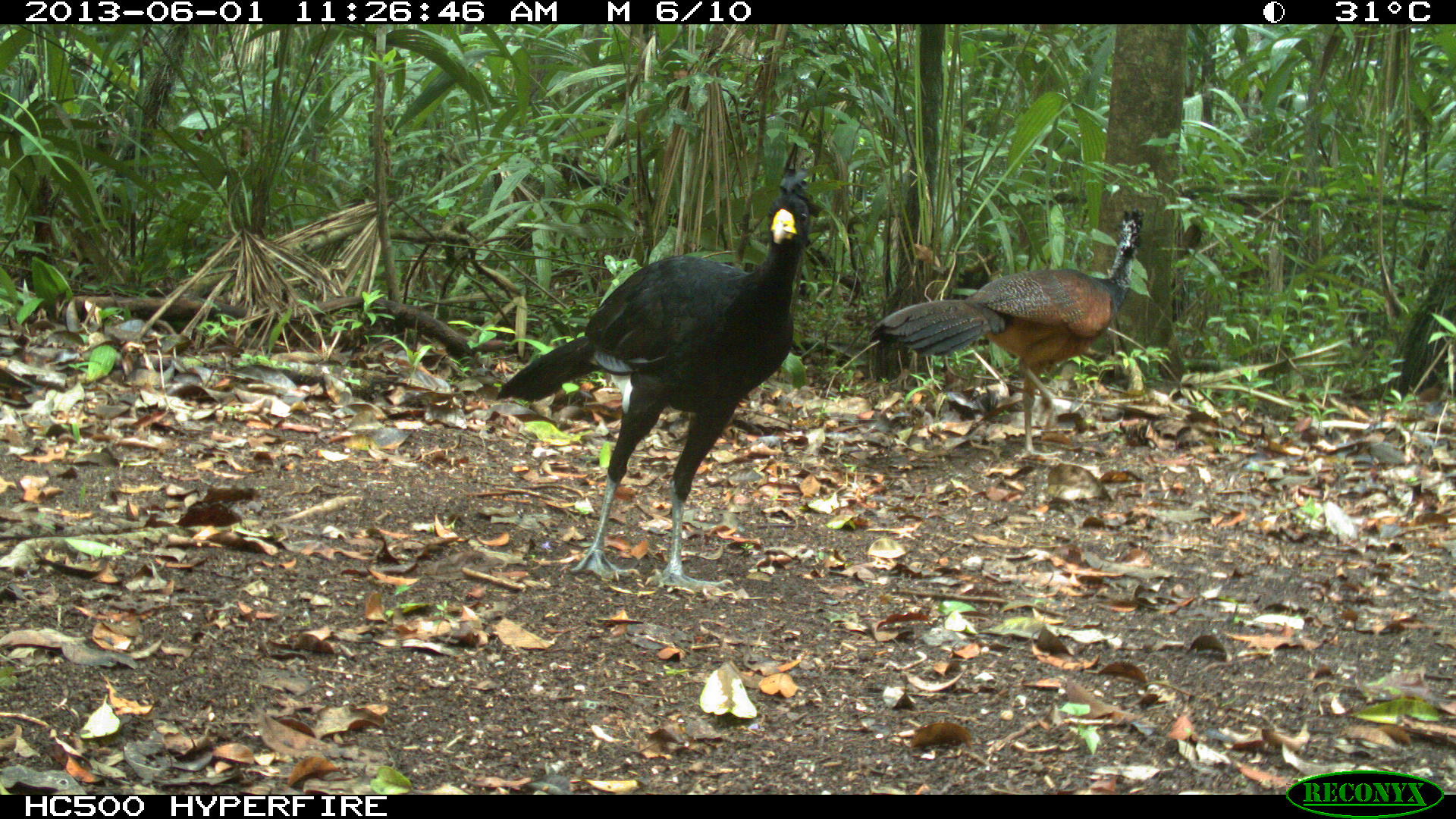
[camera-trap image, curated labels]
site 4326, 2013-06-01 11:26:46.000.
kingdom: Animalia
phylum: Chordata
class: Aves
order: Galliformes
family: Cracidae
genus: Crax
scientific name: Crax rubra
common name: great curassow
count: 3